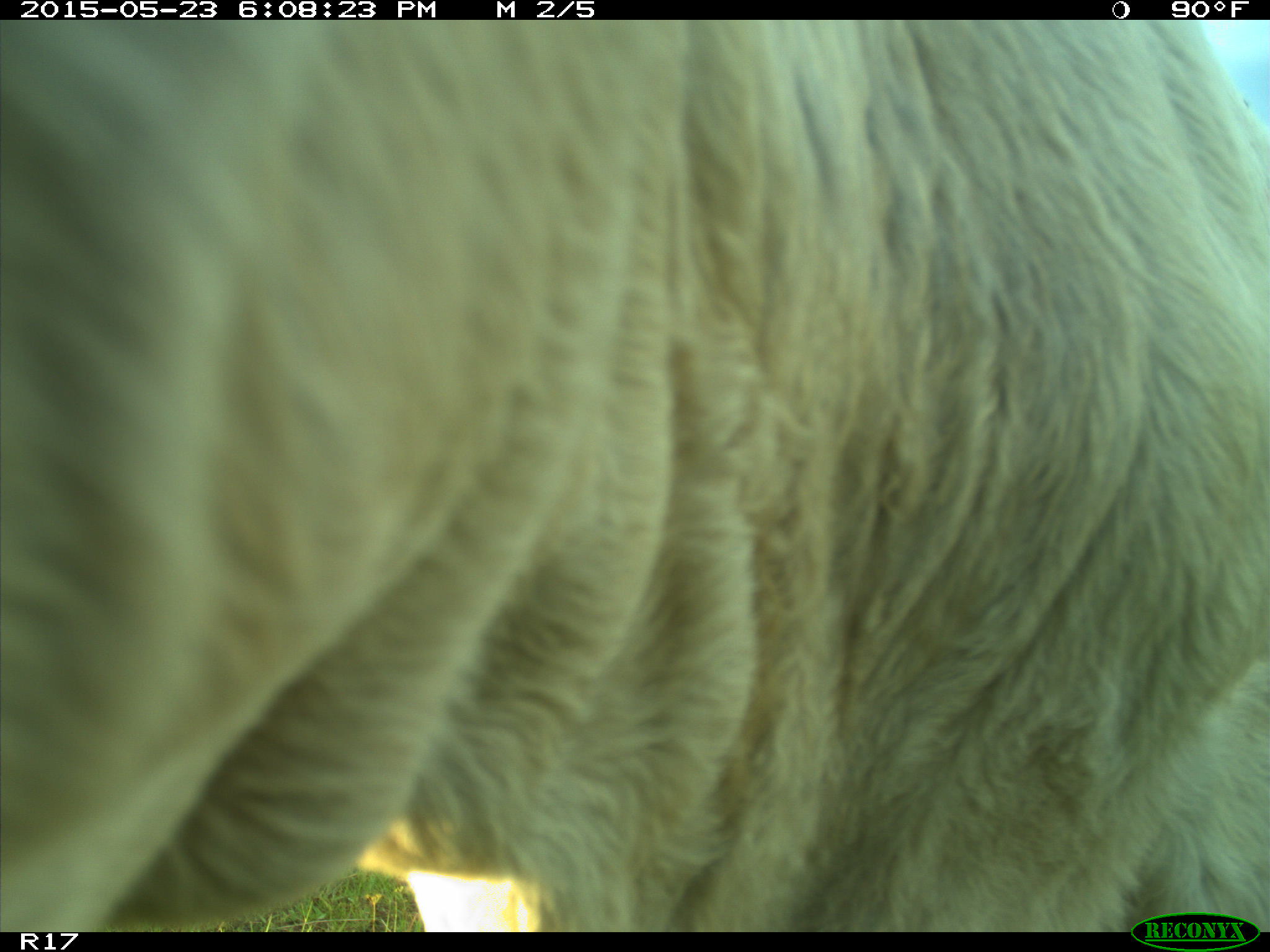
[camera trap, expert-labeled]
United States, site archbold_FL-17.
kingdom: Animalia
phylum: Chordata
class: Mammalia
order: Artiodactyla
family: Bovidae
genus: Bos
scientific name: Bos taurus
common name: domestic cow